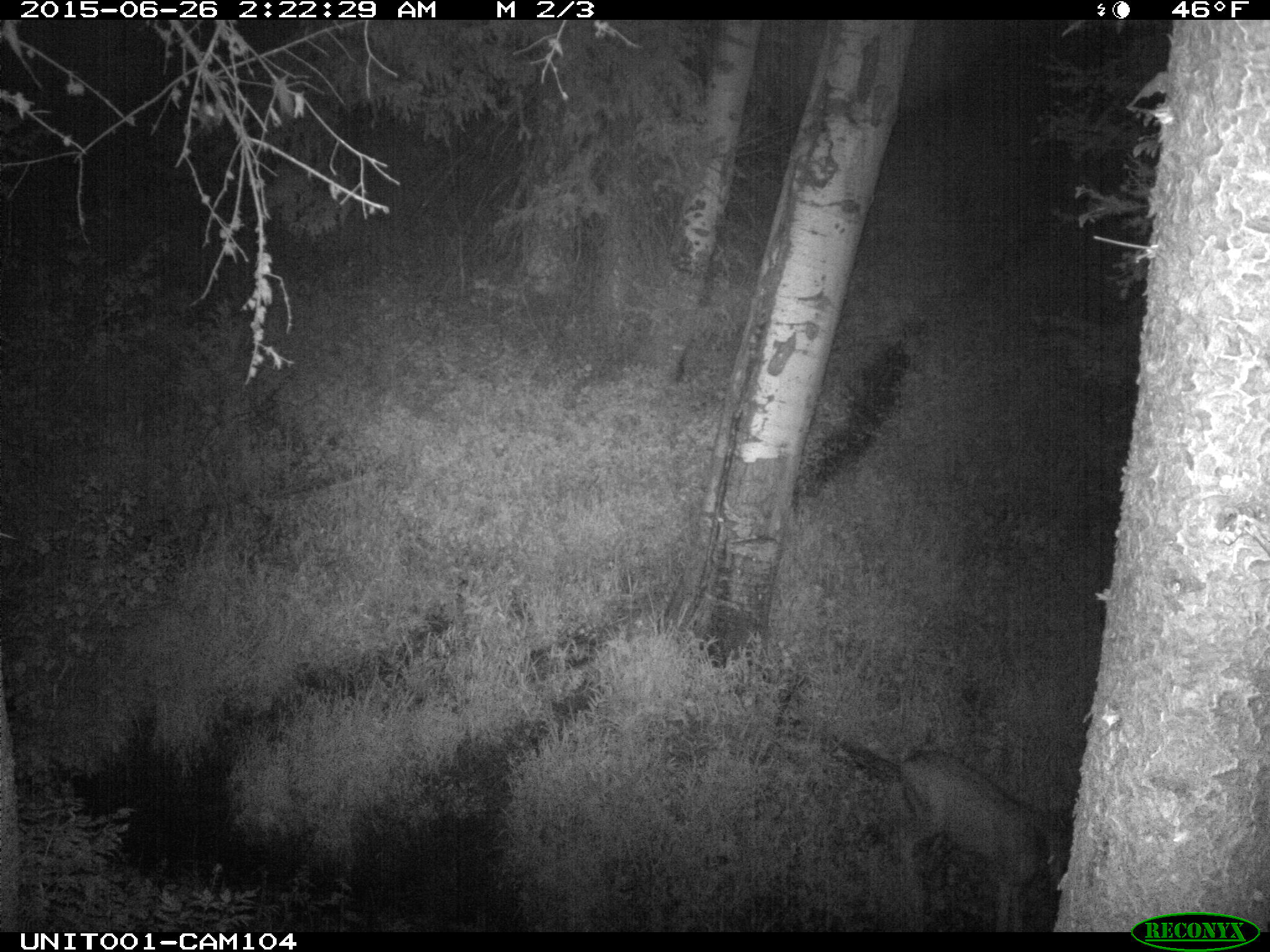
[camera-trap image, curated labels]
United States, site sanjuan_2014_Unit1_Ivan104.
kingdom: Animalia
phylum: Chordata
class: Mammalia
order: Artiodactyla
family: Cervidae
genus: Odocoileus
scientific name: Odocoileus hemionus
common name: mule deer